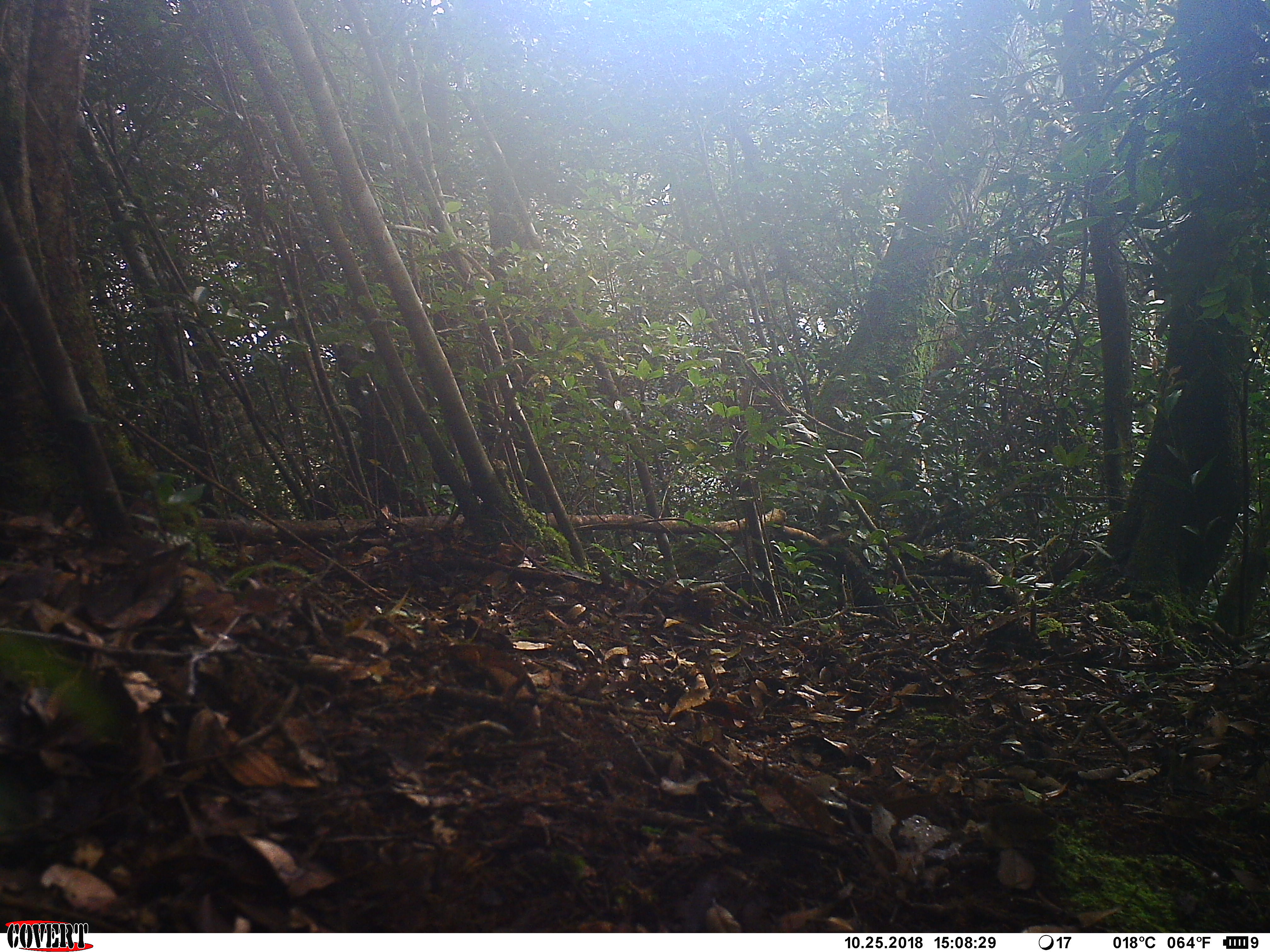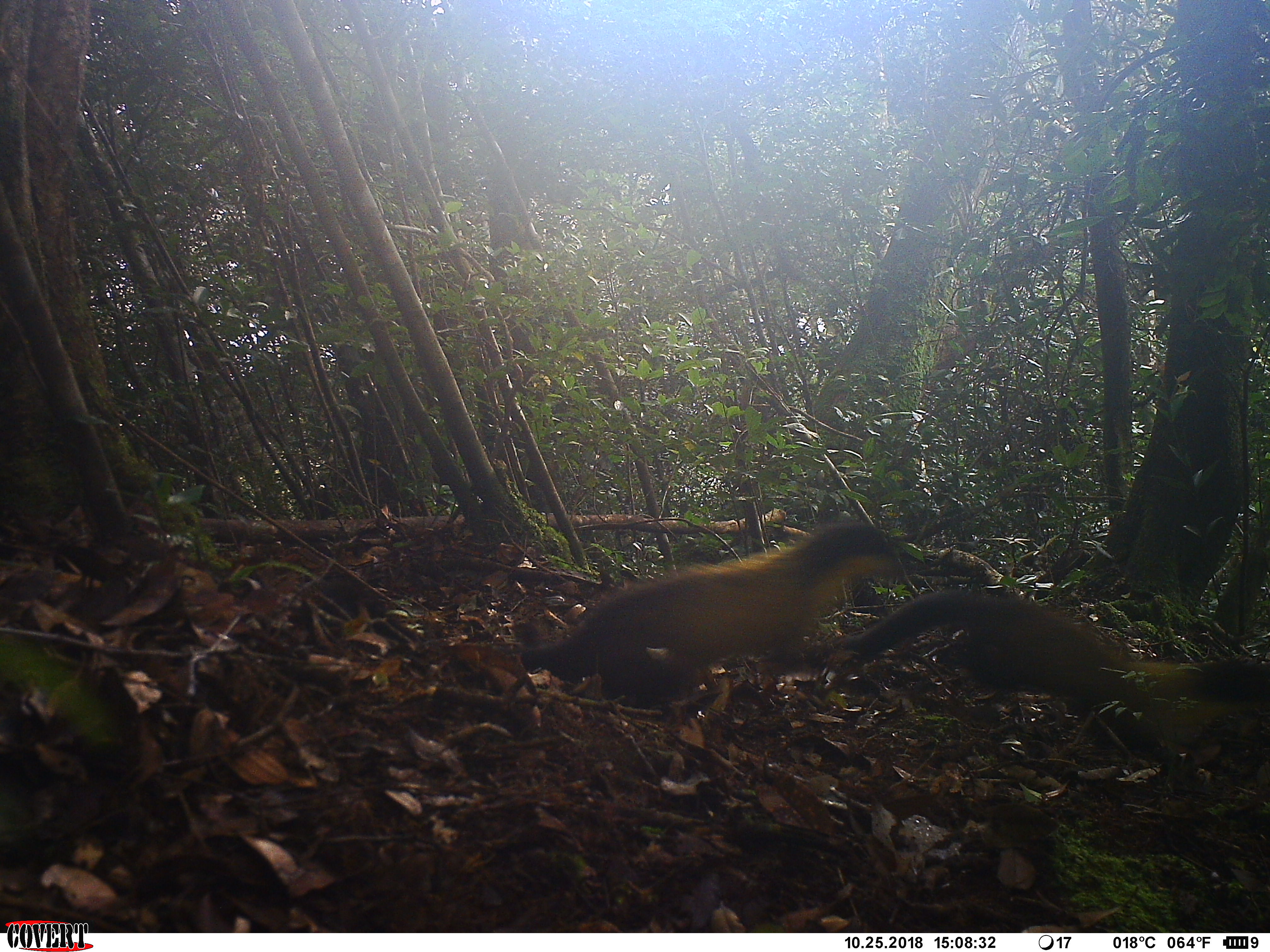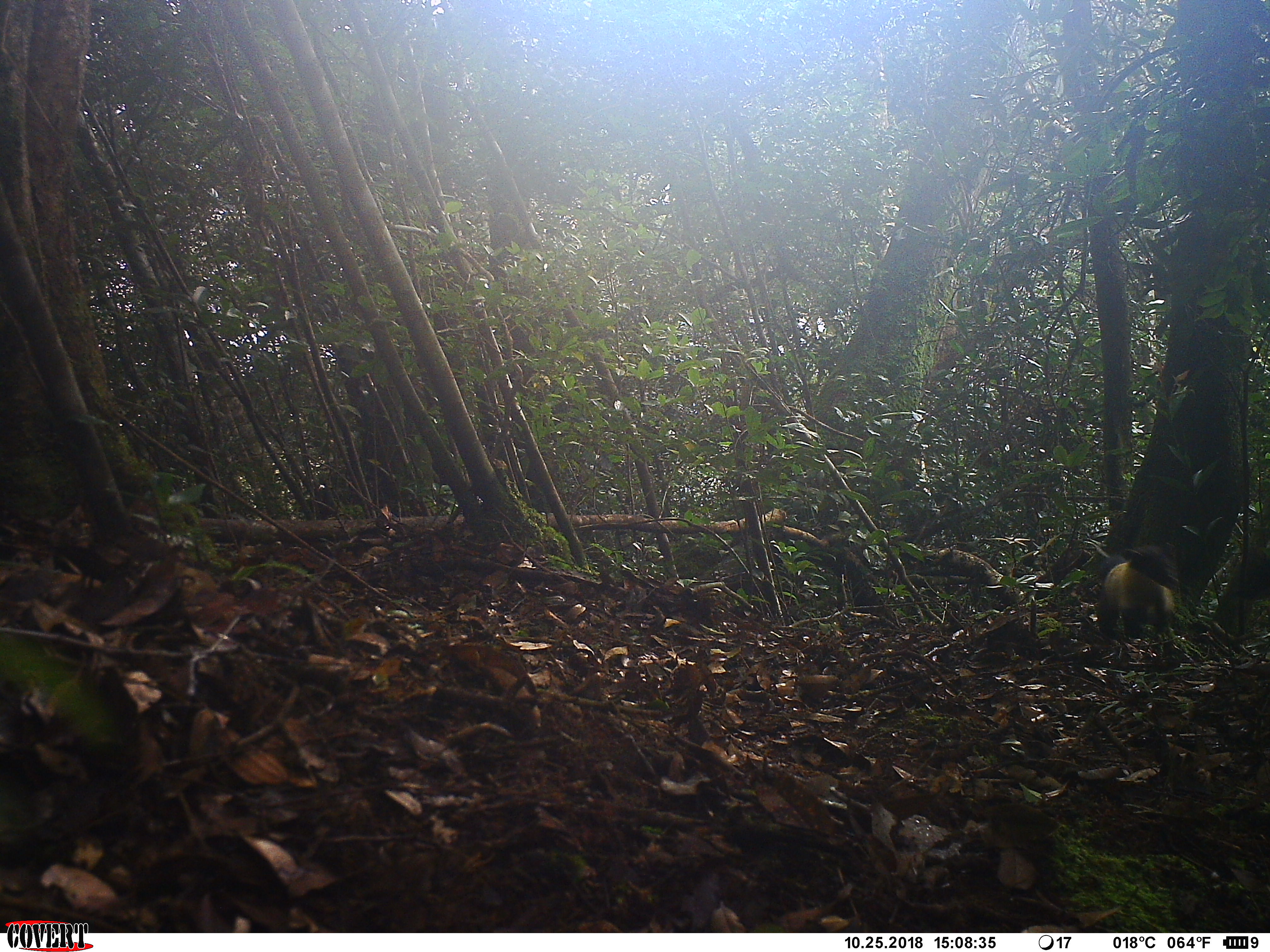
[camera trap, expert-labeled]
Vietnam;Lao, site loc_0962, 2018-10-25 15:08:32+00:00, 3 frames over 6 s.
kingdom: Animalia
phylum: Chordata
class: Mammalia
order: Carnivora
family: Mustelidae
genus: Martes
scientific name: Martes flavigula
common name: yellow-throated marten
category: yellow throated marten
Yellow throated marten (yellow-throated marten) (Martes flavigula). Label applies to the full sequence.